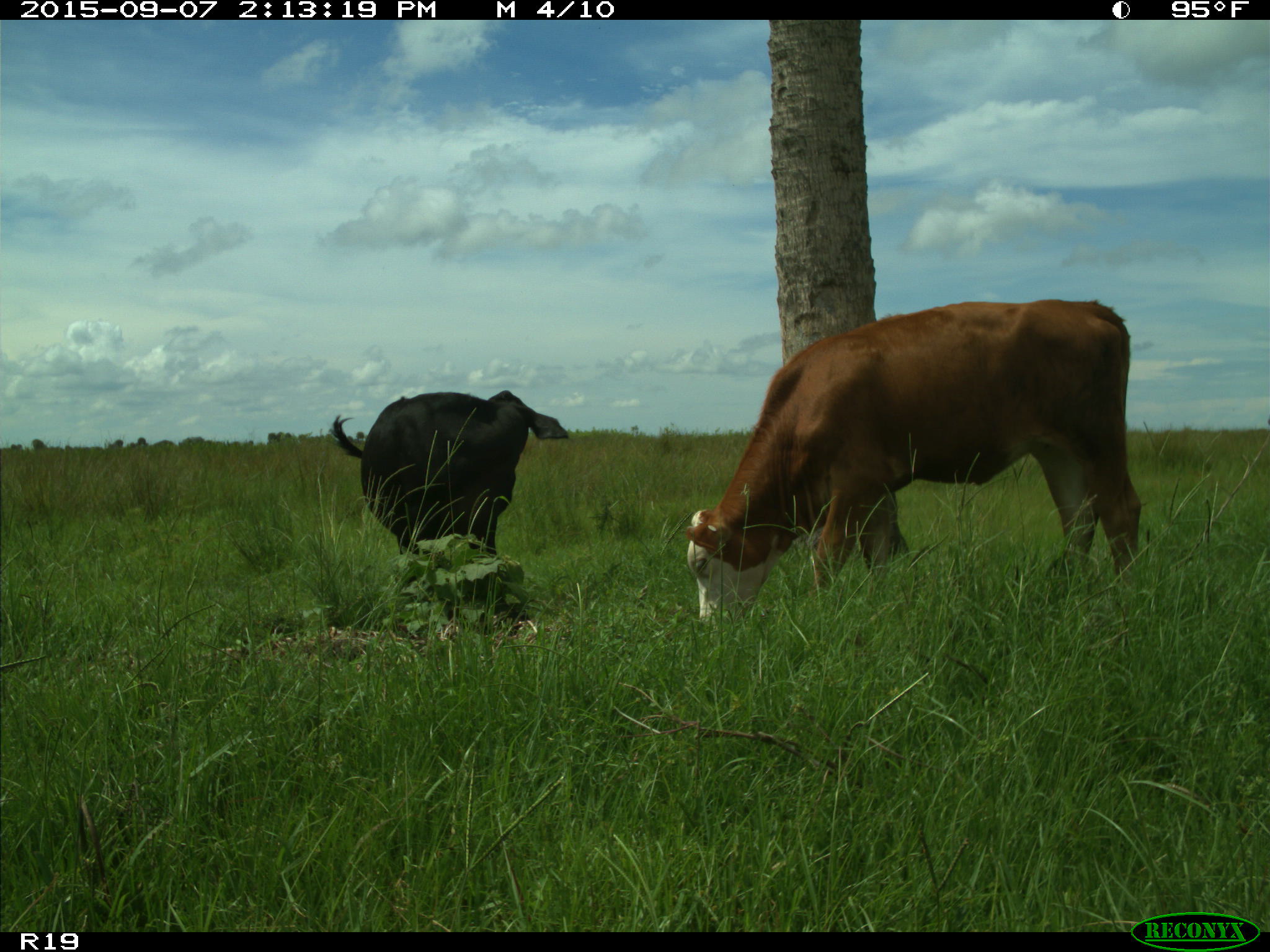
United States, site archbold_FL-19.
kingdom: Animalia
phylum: Chordata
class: Mammalia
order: Artiodactyla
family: Bovidae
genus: Bos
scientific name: Bos taurus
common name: domestic cow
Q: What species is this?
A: Bos taurus (domestic cow).